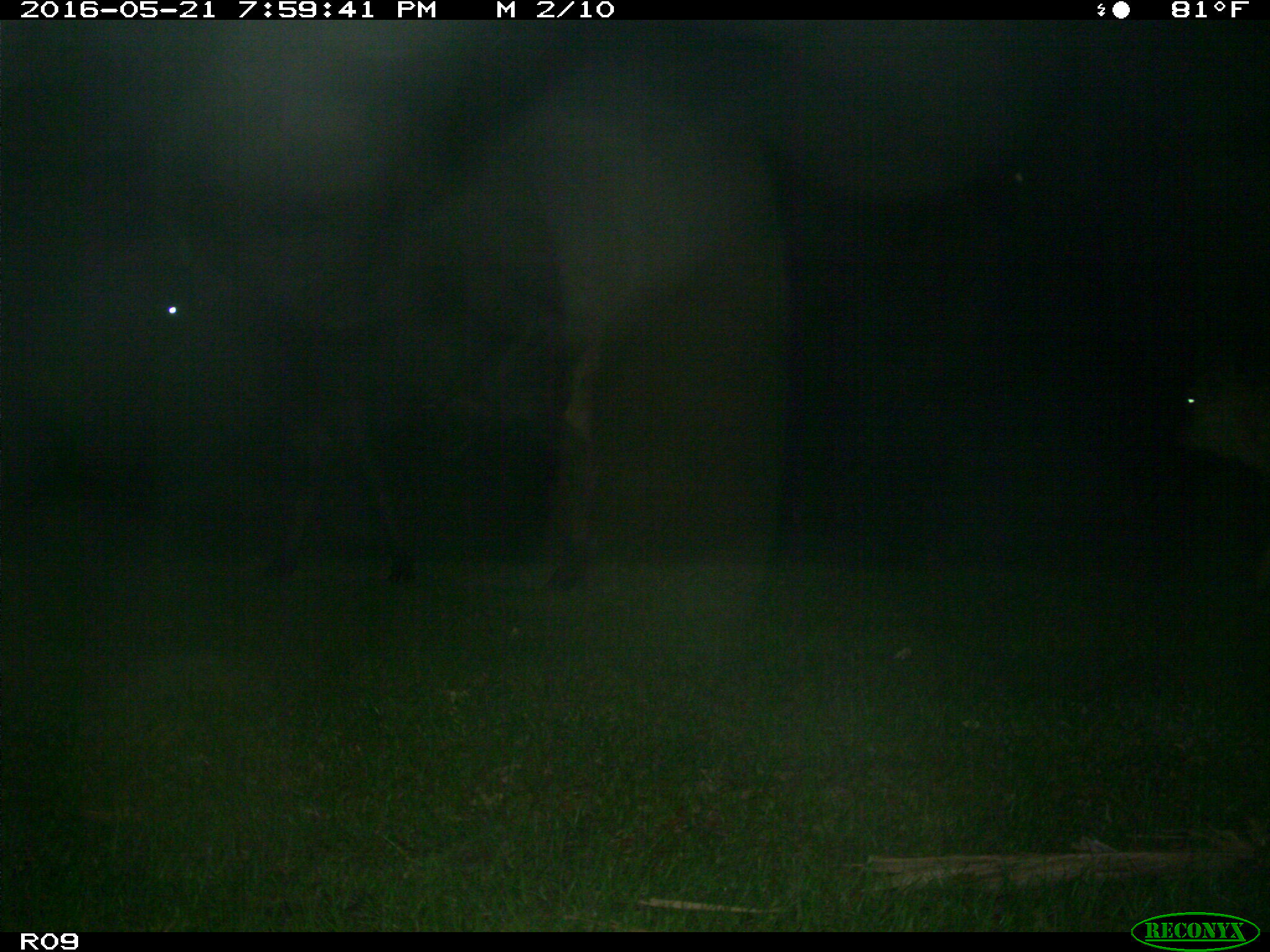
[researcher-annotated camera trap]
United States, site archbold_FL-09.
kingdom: Animalia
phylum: Chordata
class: Mammalia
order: Artiodactyla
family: Bovidae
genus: Bos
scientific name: Bos taurus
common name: domestic cow